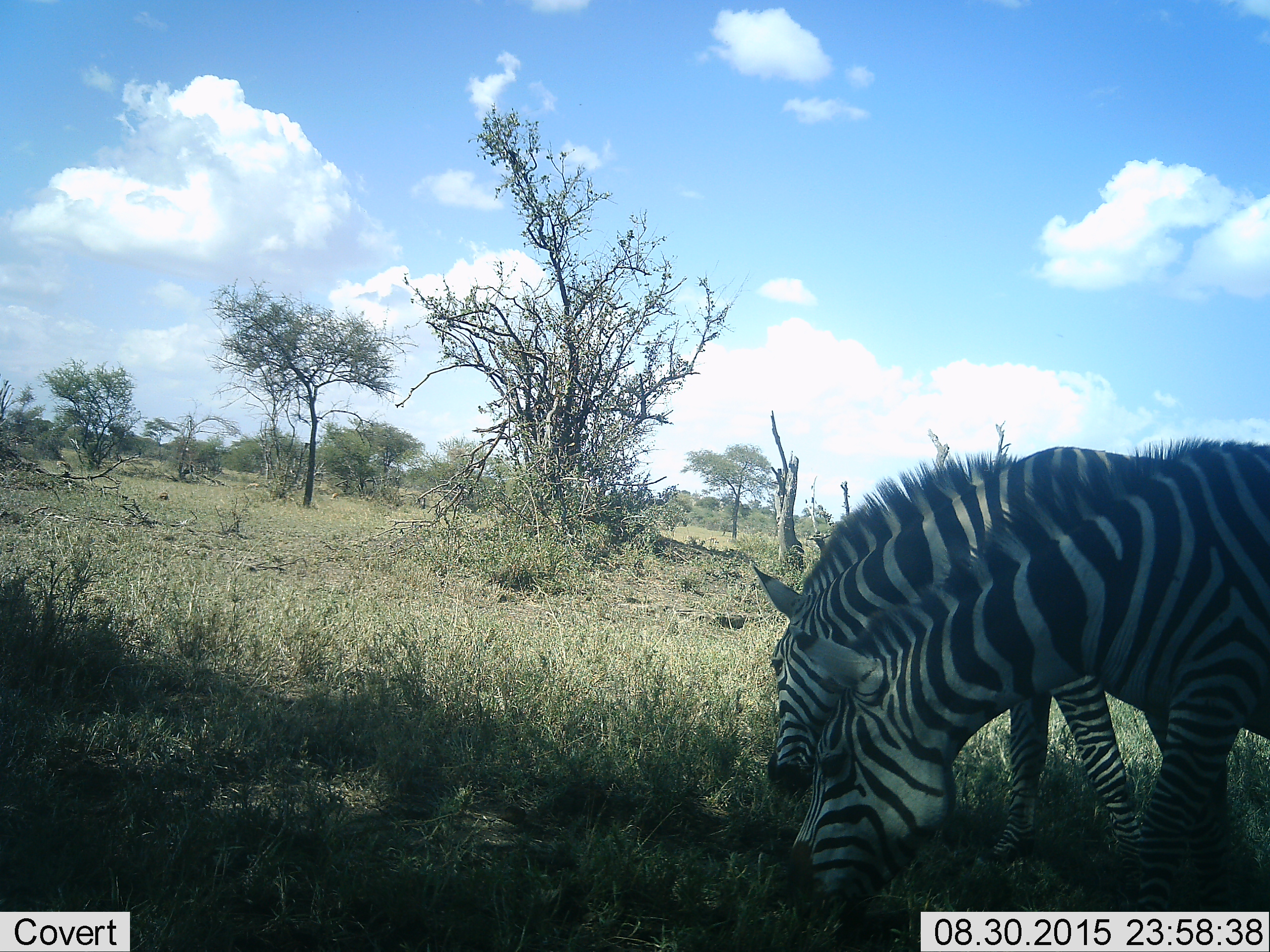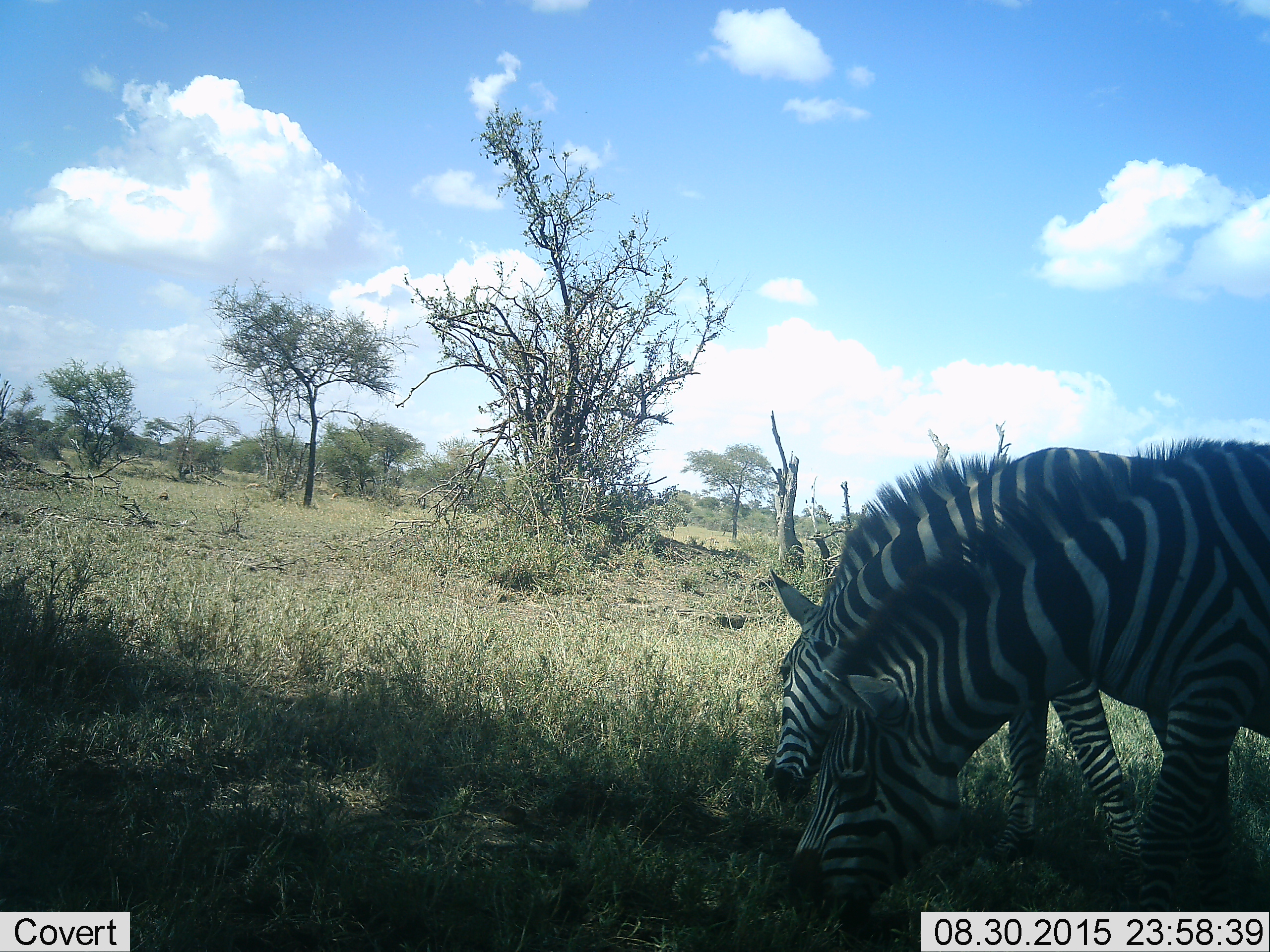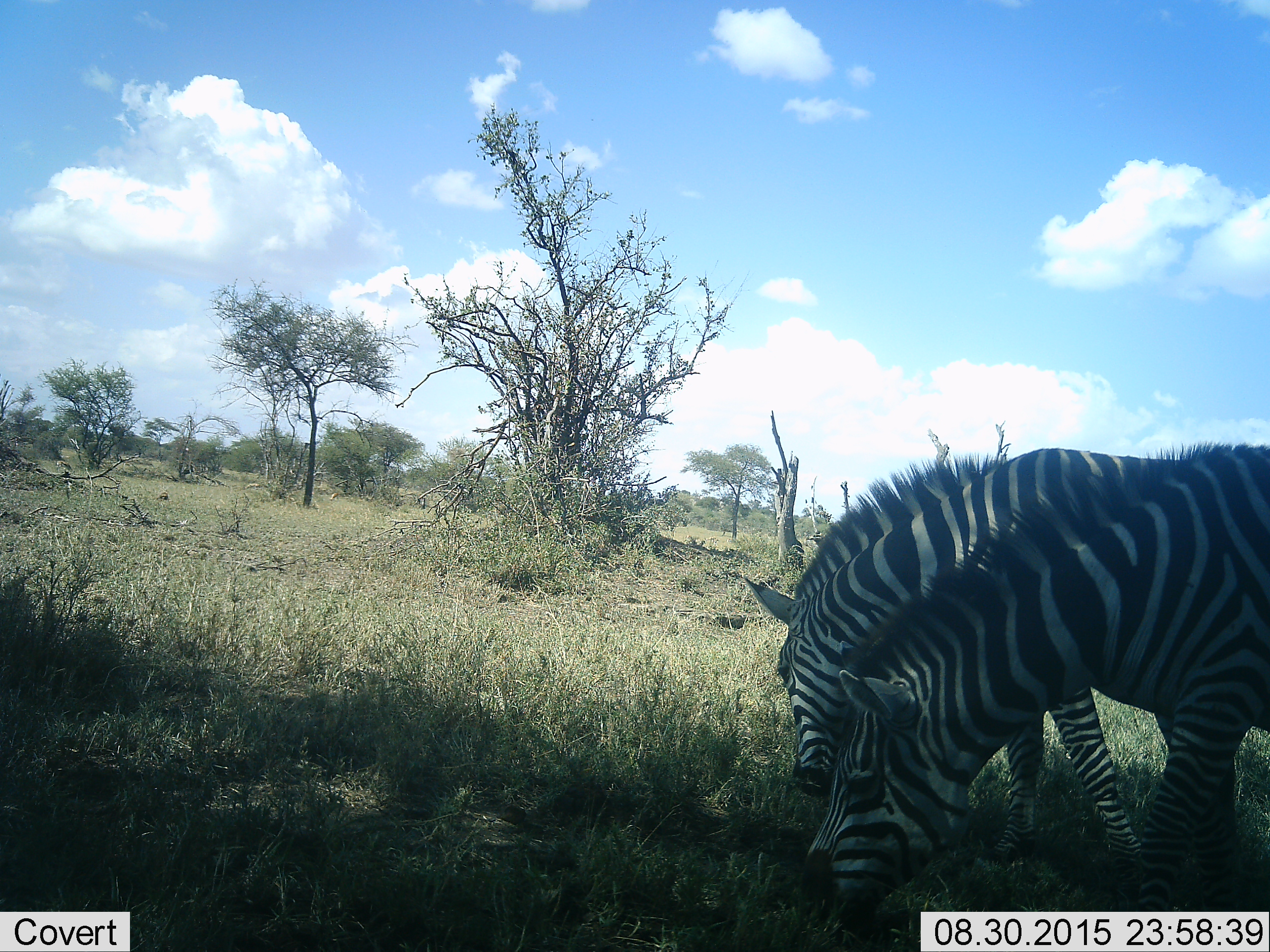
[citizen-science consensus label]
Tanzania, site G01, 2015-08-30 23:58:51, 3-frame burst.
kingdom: Animalia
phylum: Chordata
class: Mammalia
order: Perissodactyla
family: Equidae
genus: Equus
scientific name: Equus quagga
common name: plains zebra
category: zebra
Zebra (plains zebra) (Equus quagga), count 2. Behavior (volunteer vote fractions): standing 18%, resting 0%, moving 0%, interacting 6%. Young present (vote fraction): 6%. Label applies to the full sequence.